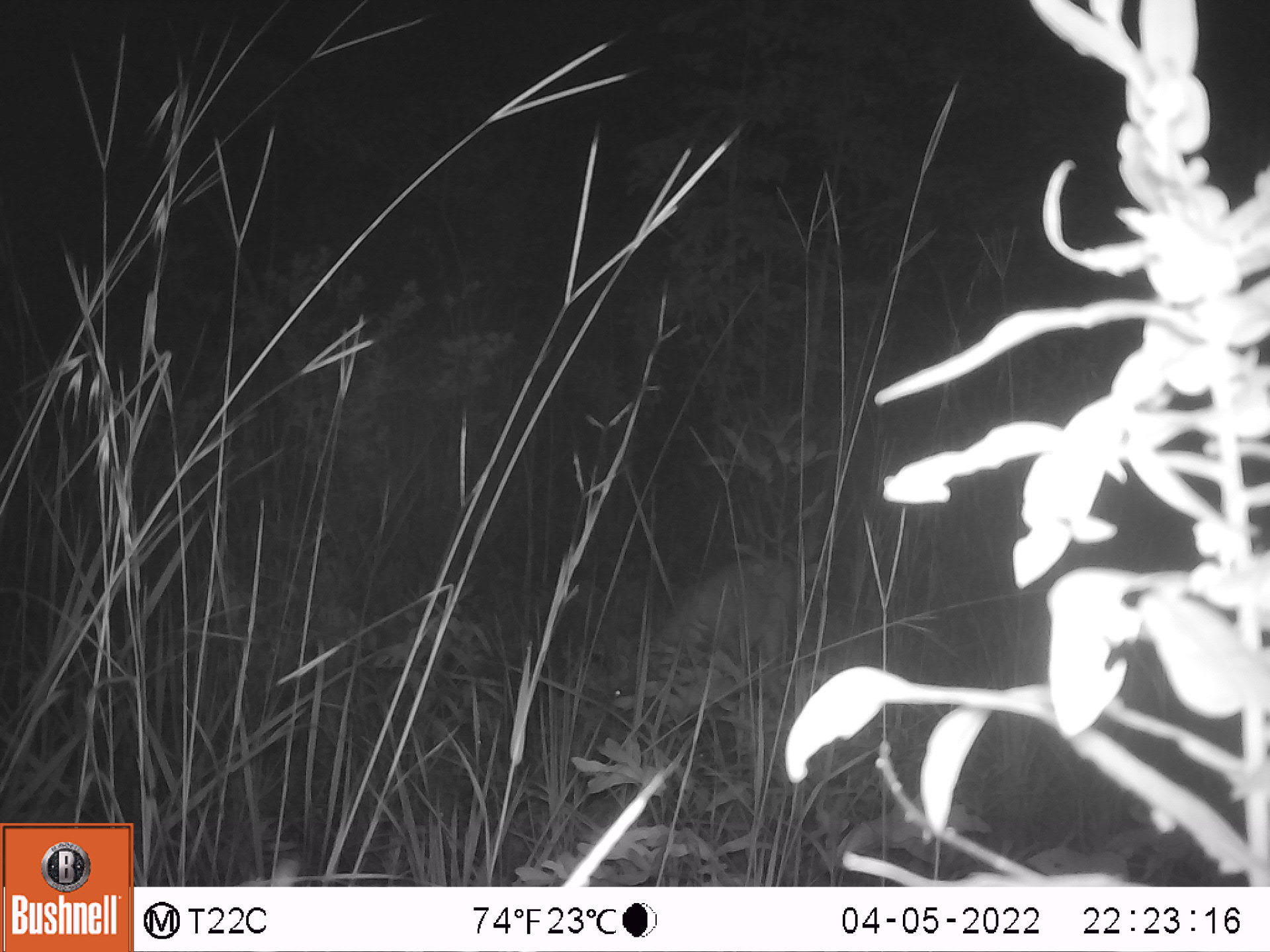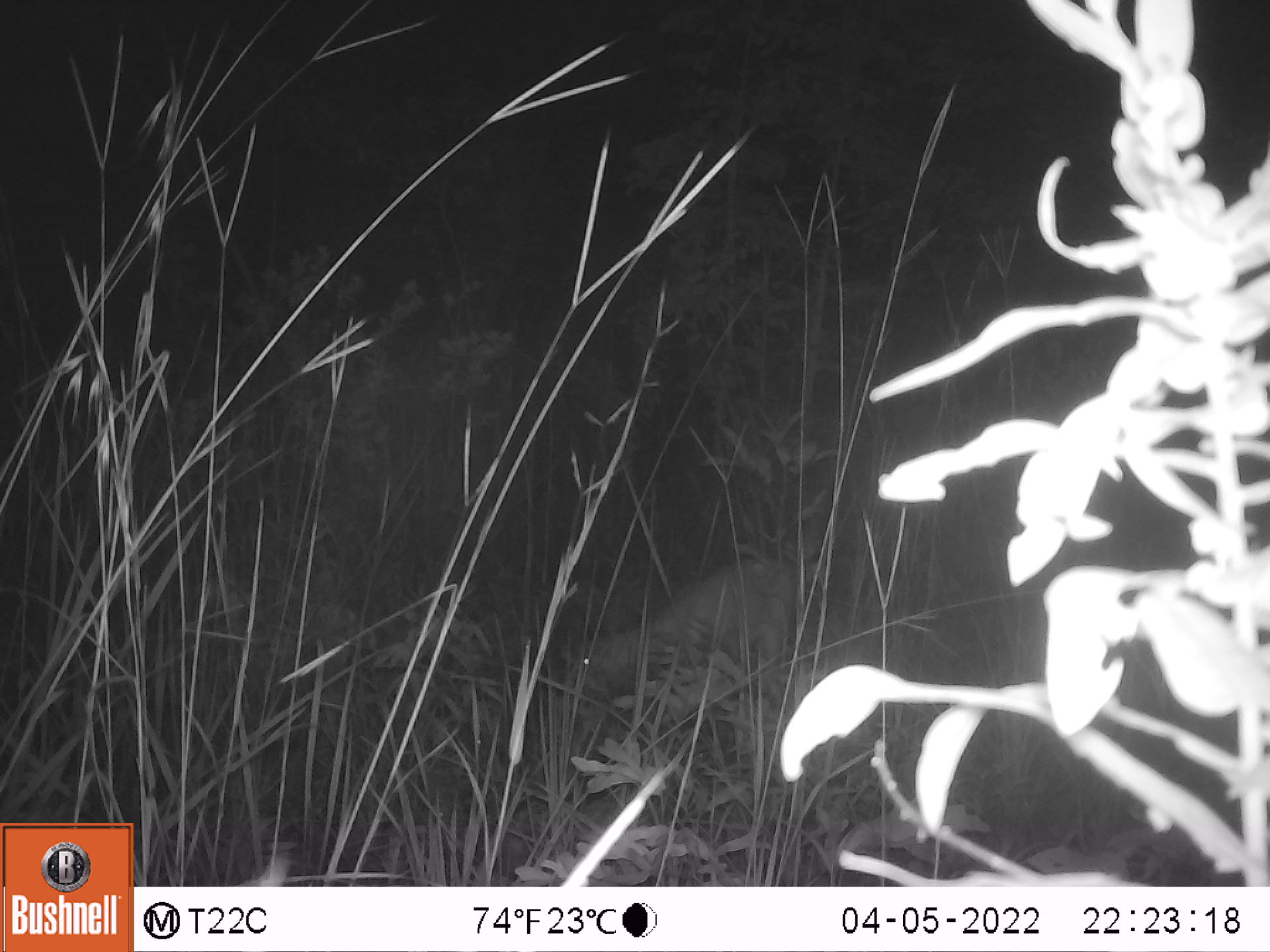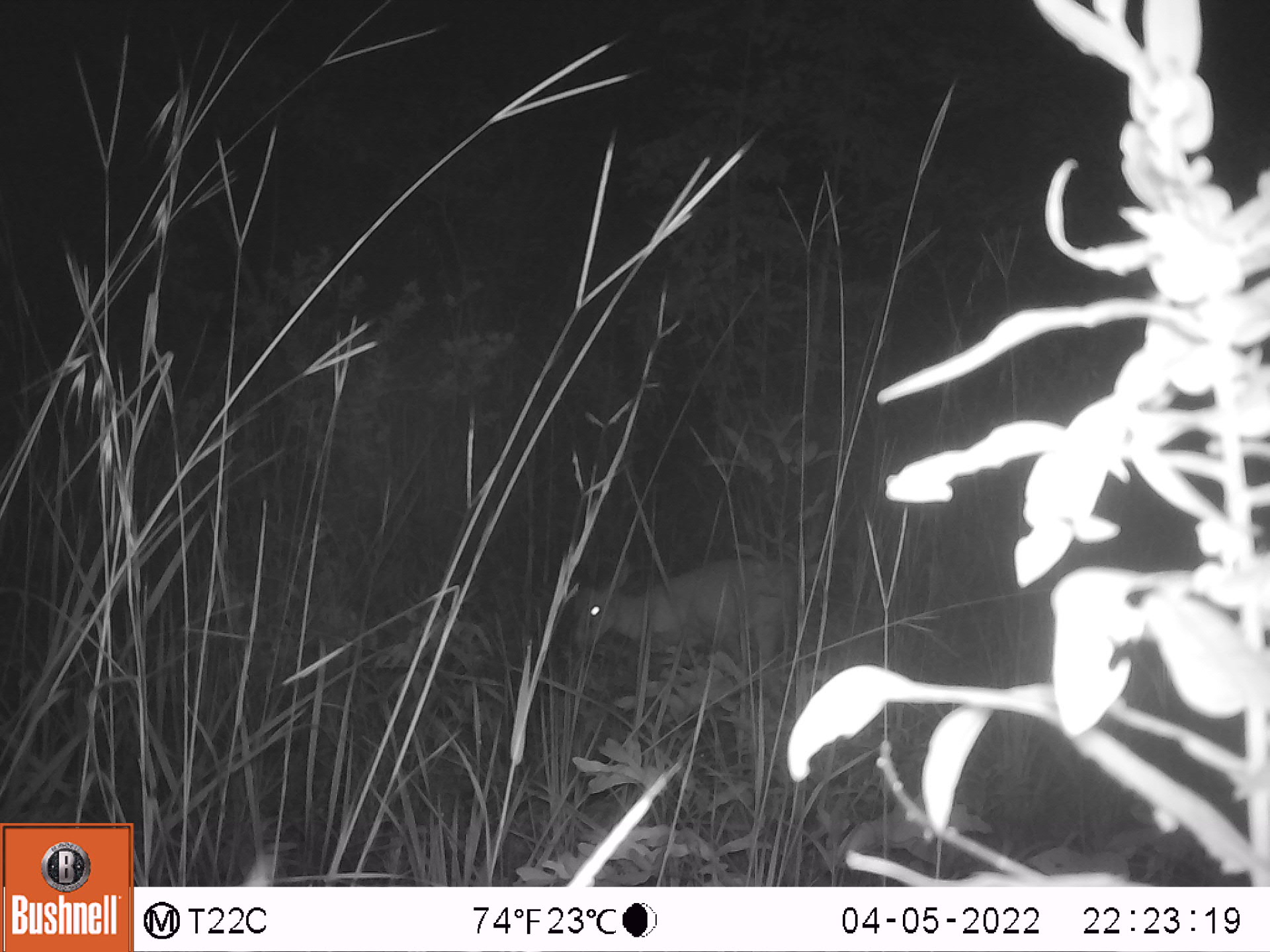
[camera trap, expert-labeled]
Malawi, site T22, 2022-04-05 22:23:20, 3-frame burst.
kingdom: Animalia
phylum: Chordata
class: Mammalia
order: Artiodactyla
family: Bovidae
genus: Sylvicapra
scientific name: Sylvicapra grimmia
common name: common duiker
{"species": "common duiker (Sylvicapra grimmia)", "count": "1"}